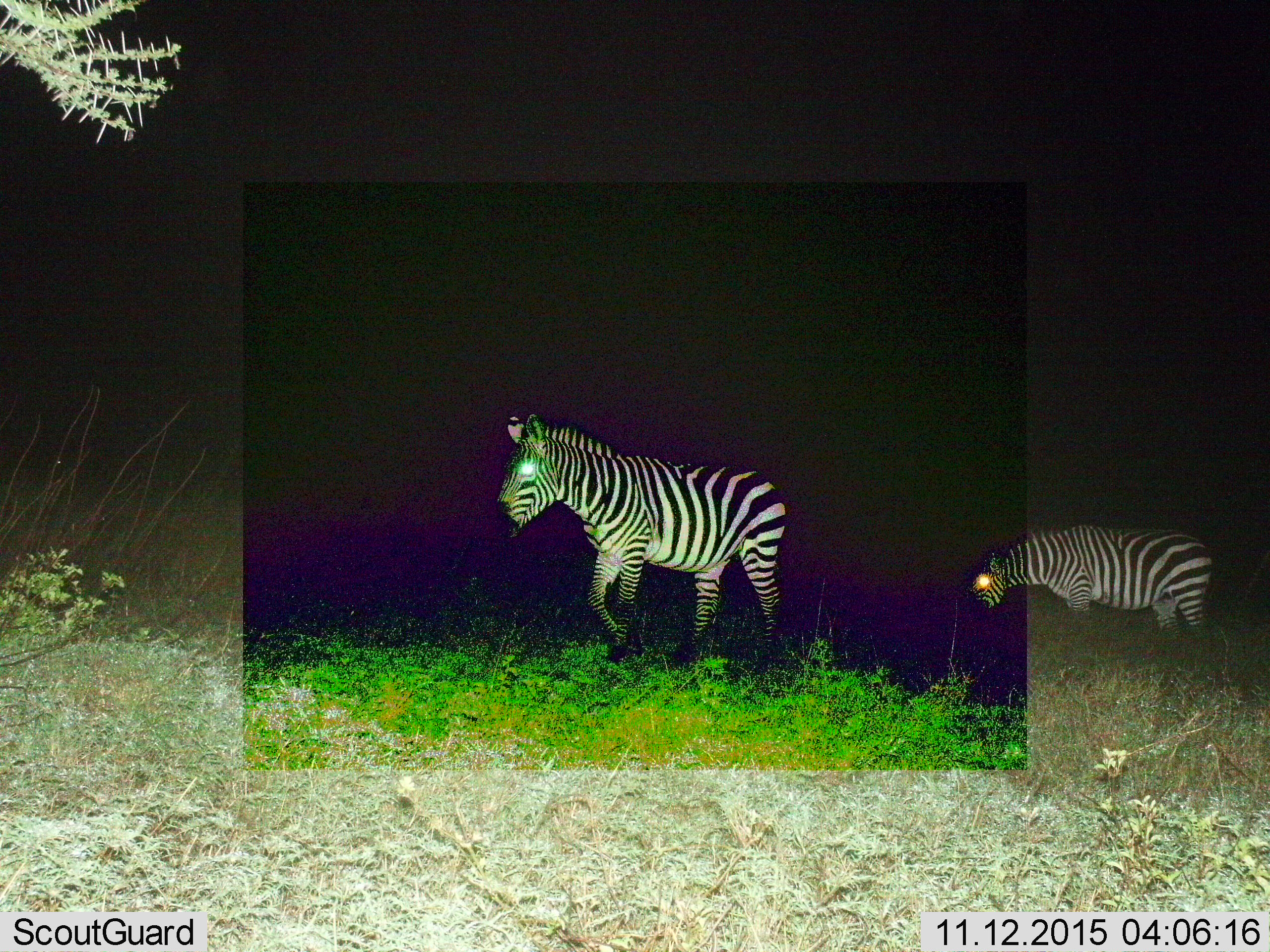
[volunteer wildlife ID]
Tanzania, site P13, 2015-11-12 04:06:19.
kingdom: Animalia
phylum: Chordata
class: Mammalia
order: Perissodactyla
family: Equidae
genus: Equus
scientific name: Equus quagga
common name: plains zebra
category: zebra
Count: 2.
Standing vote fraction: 33%.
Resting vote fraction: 0%.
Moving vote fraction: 89%.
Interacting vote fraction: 0%.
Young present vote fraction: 0%.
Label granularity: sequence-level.